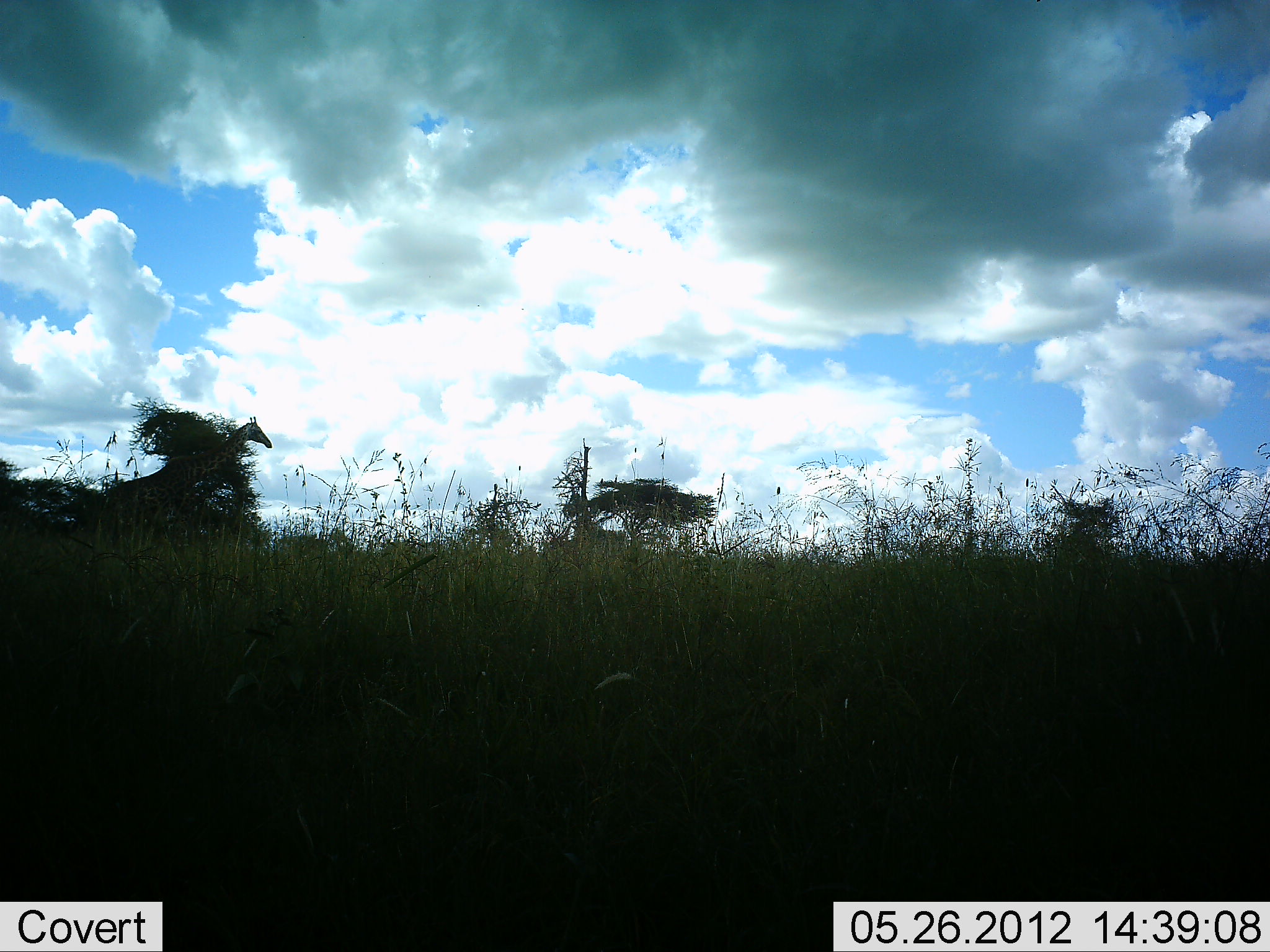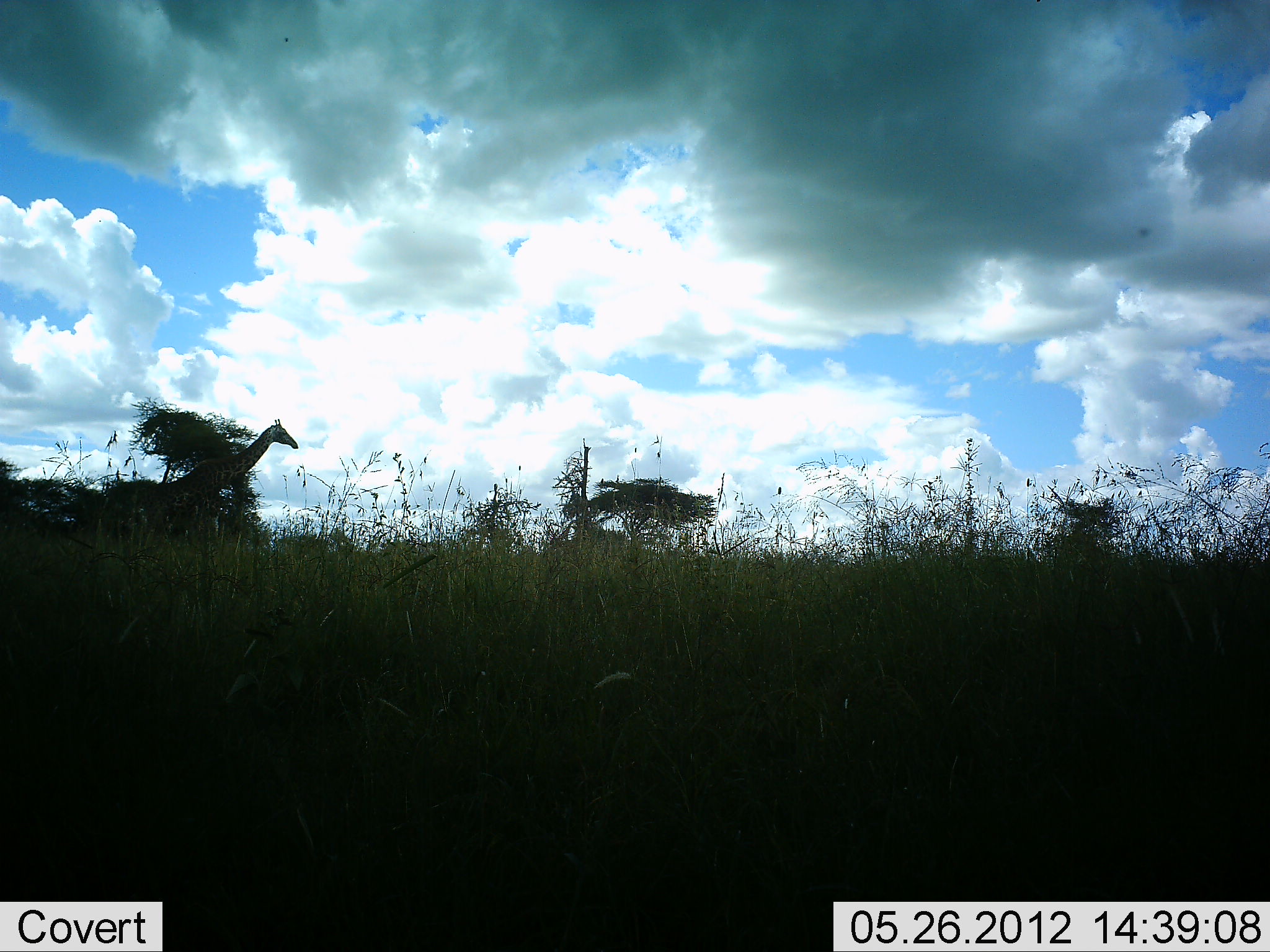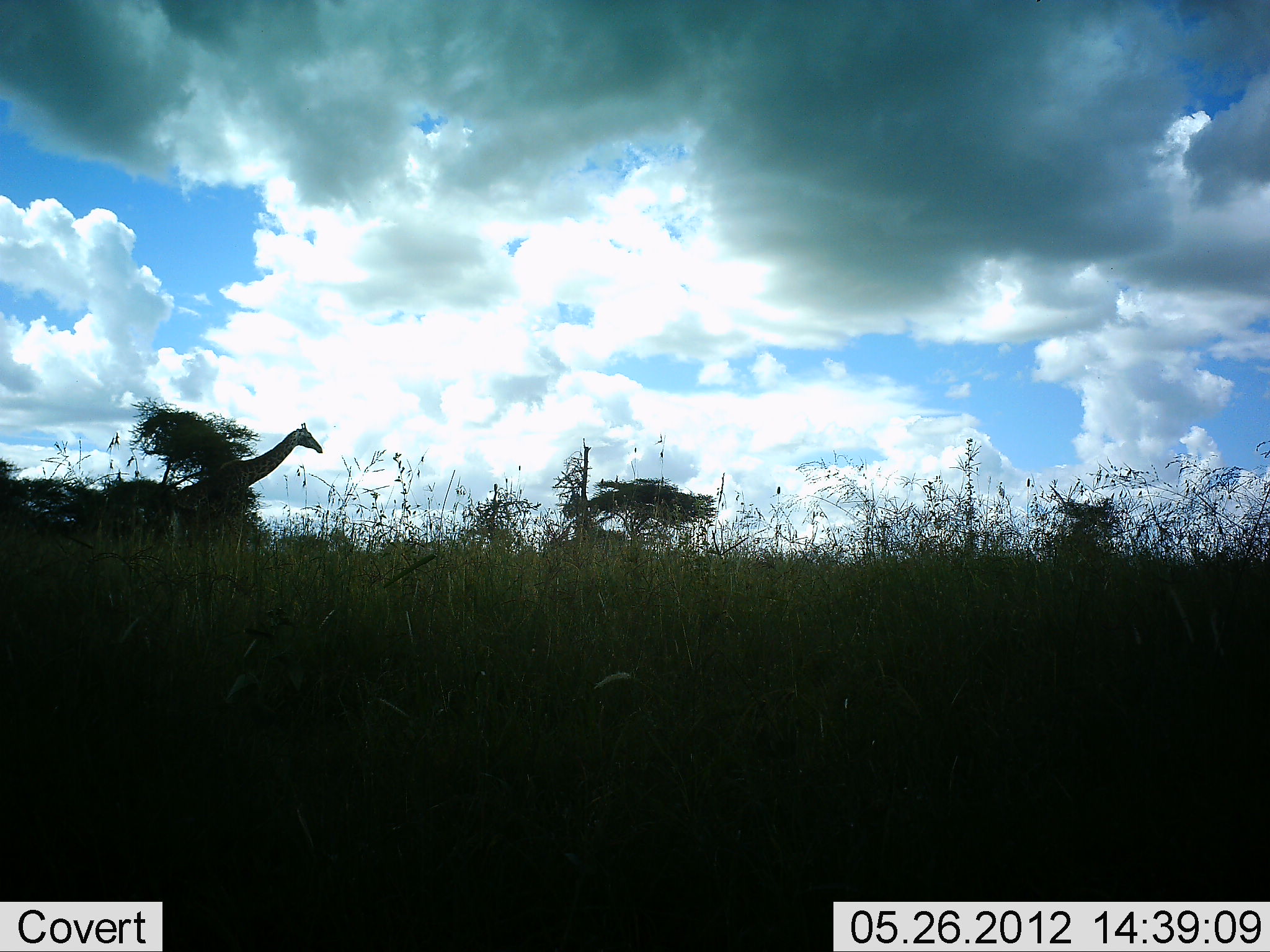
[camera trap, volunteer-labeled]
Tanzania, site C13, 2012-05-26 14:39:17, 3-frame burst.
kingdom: Animalia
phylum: Chordata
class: Mammalia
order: Artiodactyla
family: Giraffidae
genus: Giraffa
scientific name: Giraffa camelopardalis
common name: giraffe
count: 1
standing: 0%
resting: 0%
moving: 100%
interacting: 0%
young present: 0%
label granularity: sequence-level